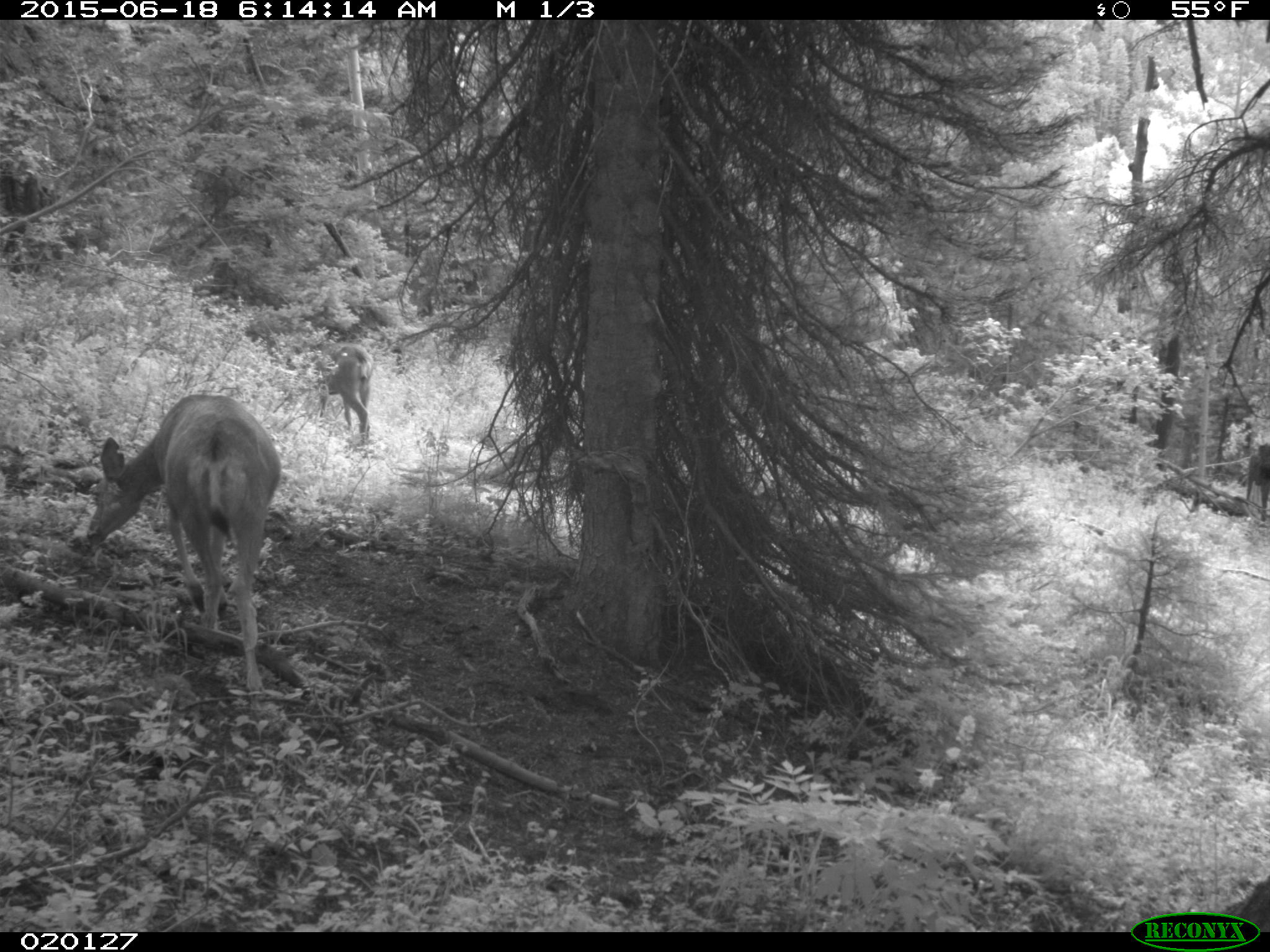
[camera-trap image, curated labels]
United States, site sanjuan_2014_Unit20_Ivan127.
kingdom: Animalia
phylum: Chordata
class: Mammalia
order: Artiodactyla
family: Cervidae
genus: Odocoileus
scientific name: Odocoileus hemionus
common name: mule deer